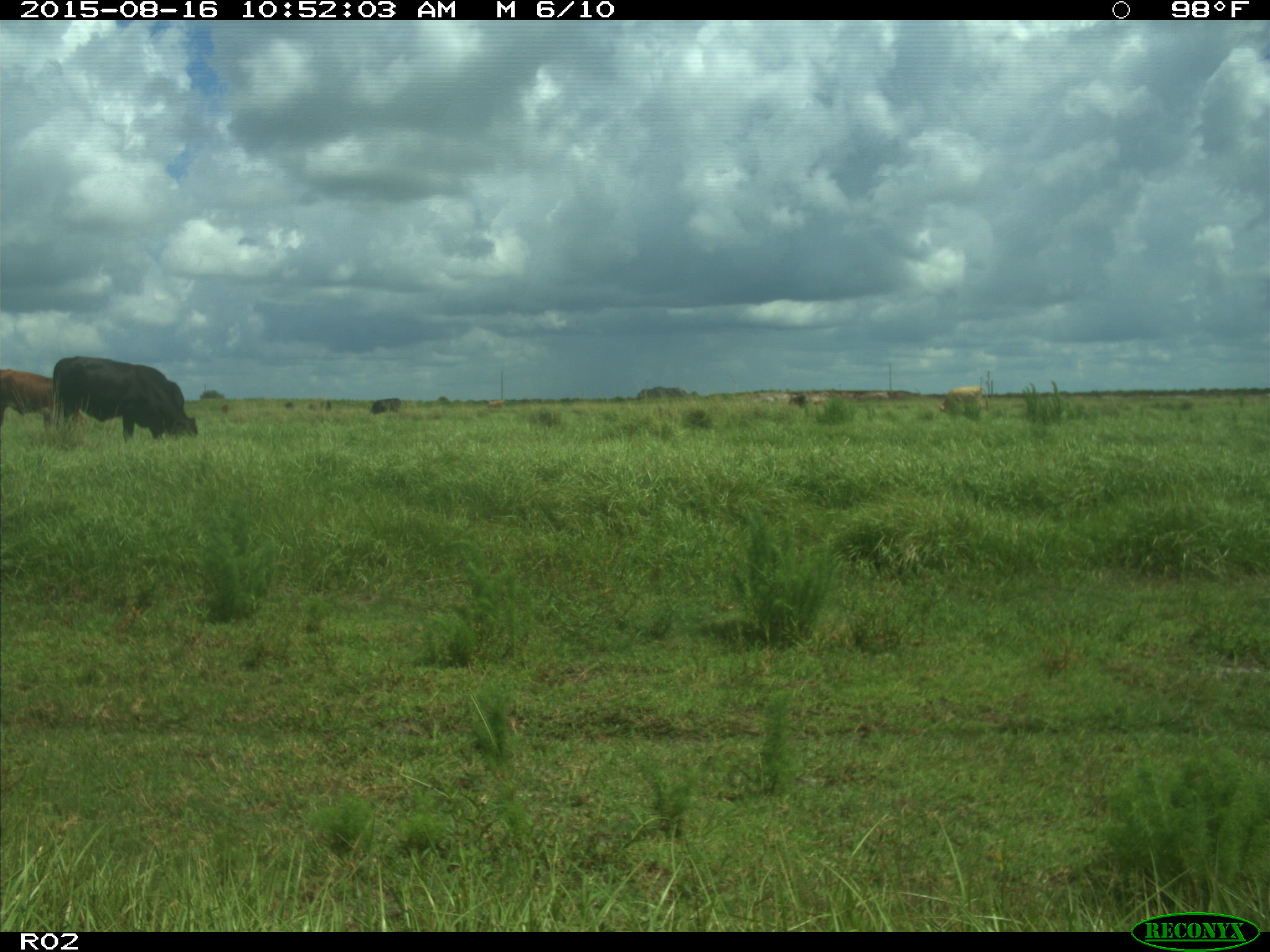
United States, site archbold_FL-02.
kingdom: Animalia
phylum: Chordata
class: Mammalia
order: Artiodactyla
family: Bovidae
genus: Bos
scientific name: Bos taurus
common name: domestic cow